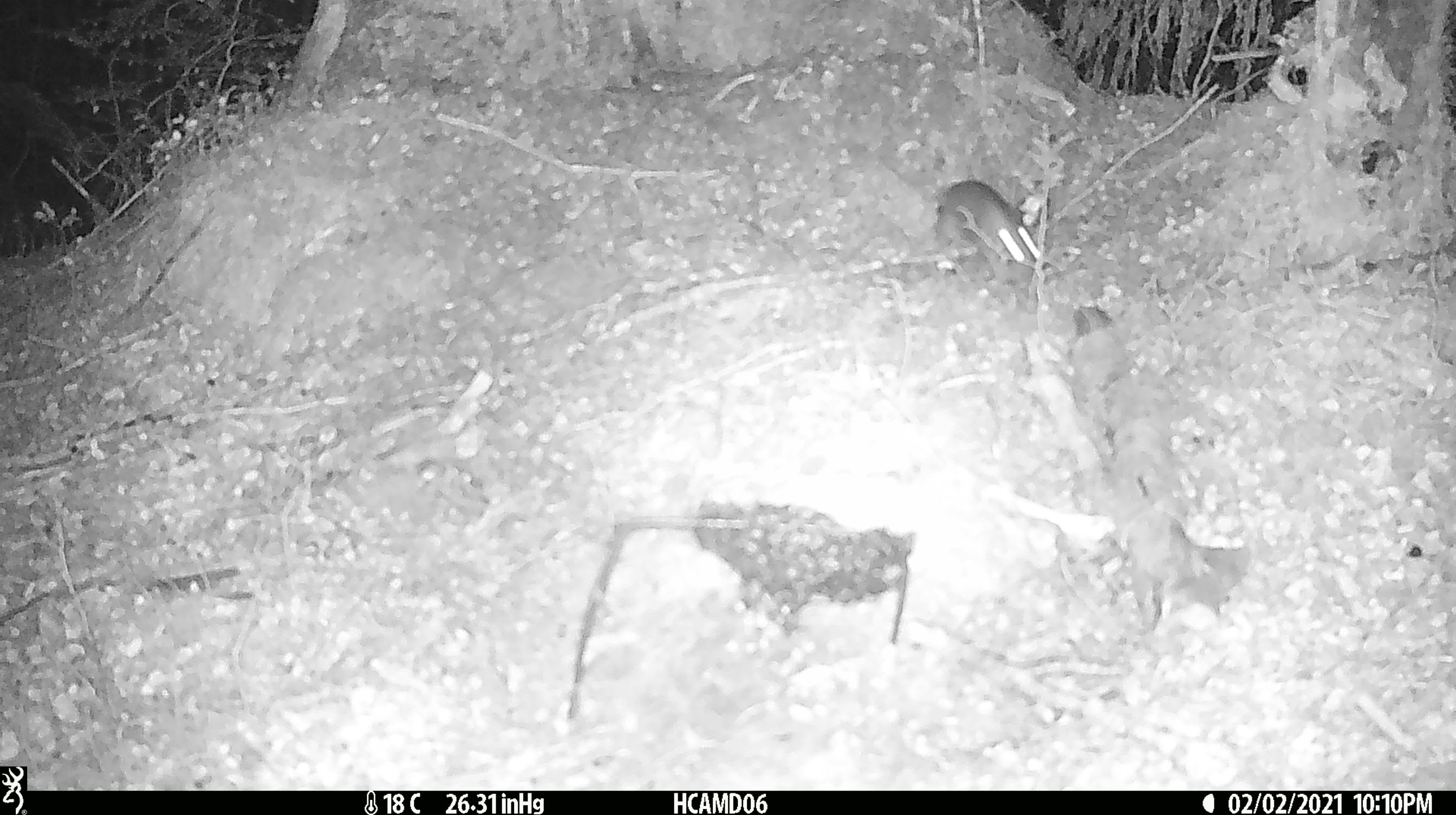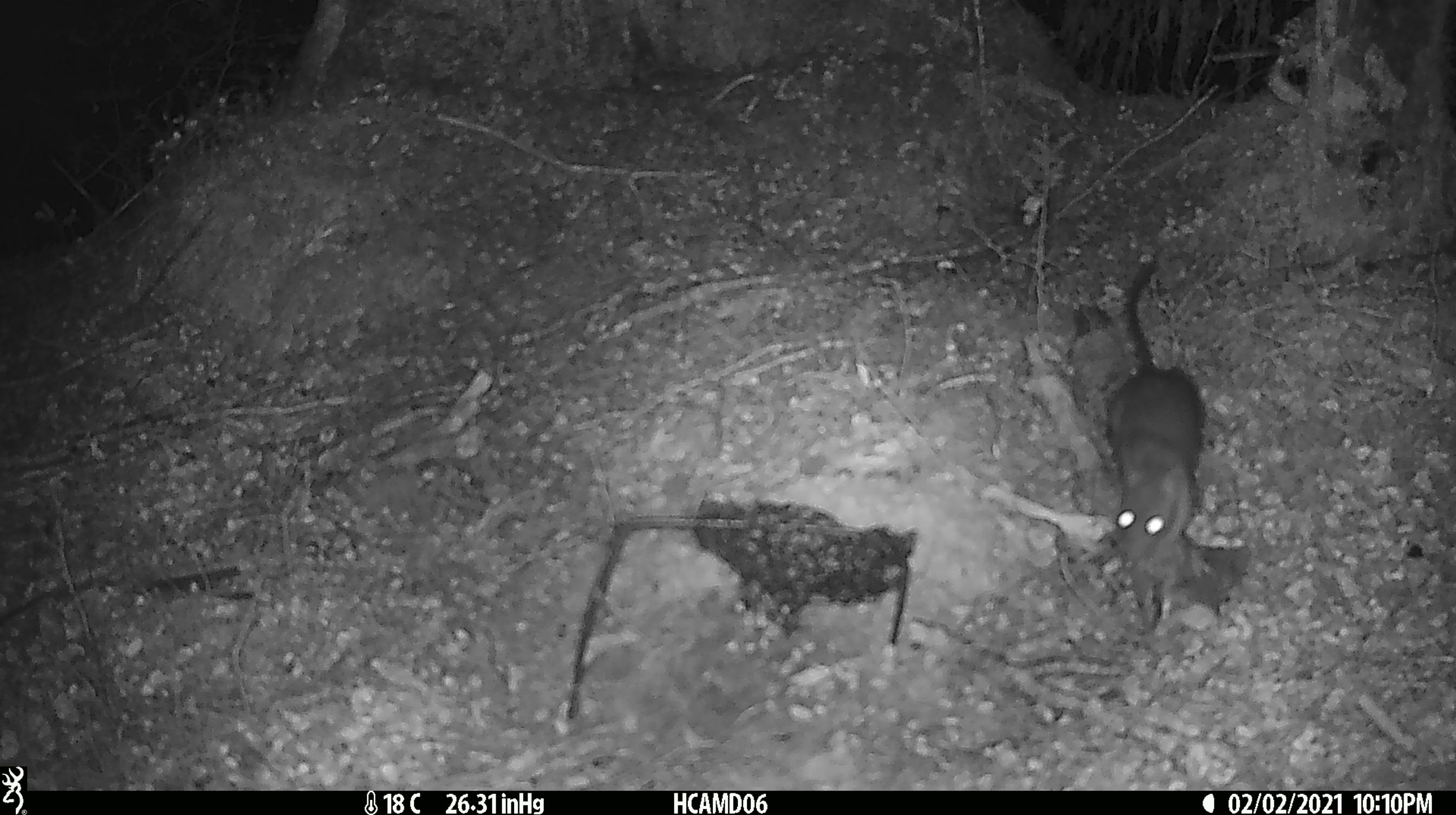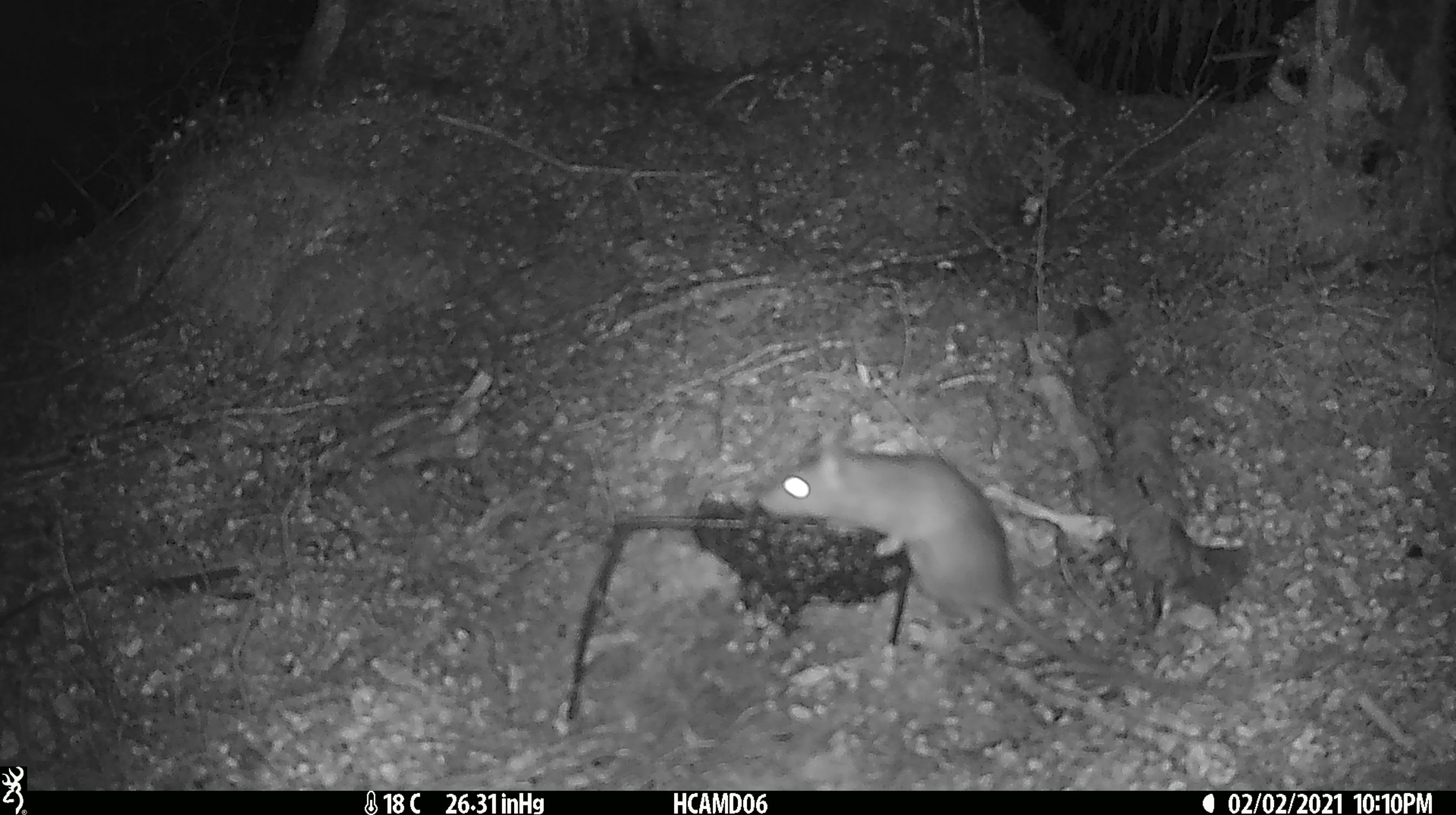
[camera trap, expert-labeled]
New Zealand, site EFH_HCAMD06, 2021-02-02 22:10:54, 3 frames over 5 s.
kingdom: Animalia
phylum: Chordata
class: Mammalia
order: Rodentia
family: Muridae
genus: Mus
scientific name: Mus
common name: mouse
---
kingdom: Animalia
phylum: Chordata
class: Mammalia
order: Rodentia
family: Muridae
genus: Rattus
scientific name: Rattus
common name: rat